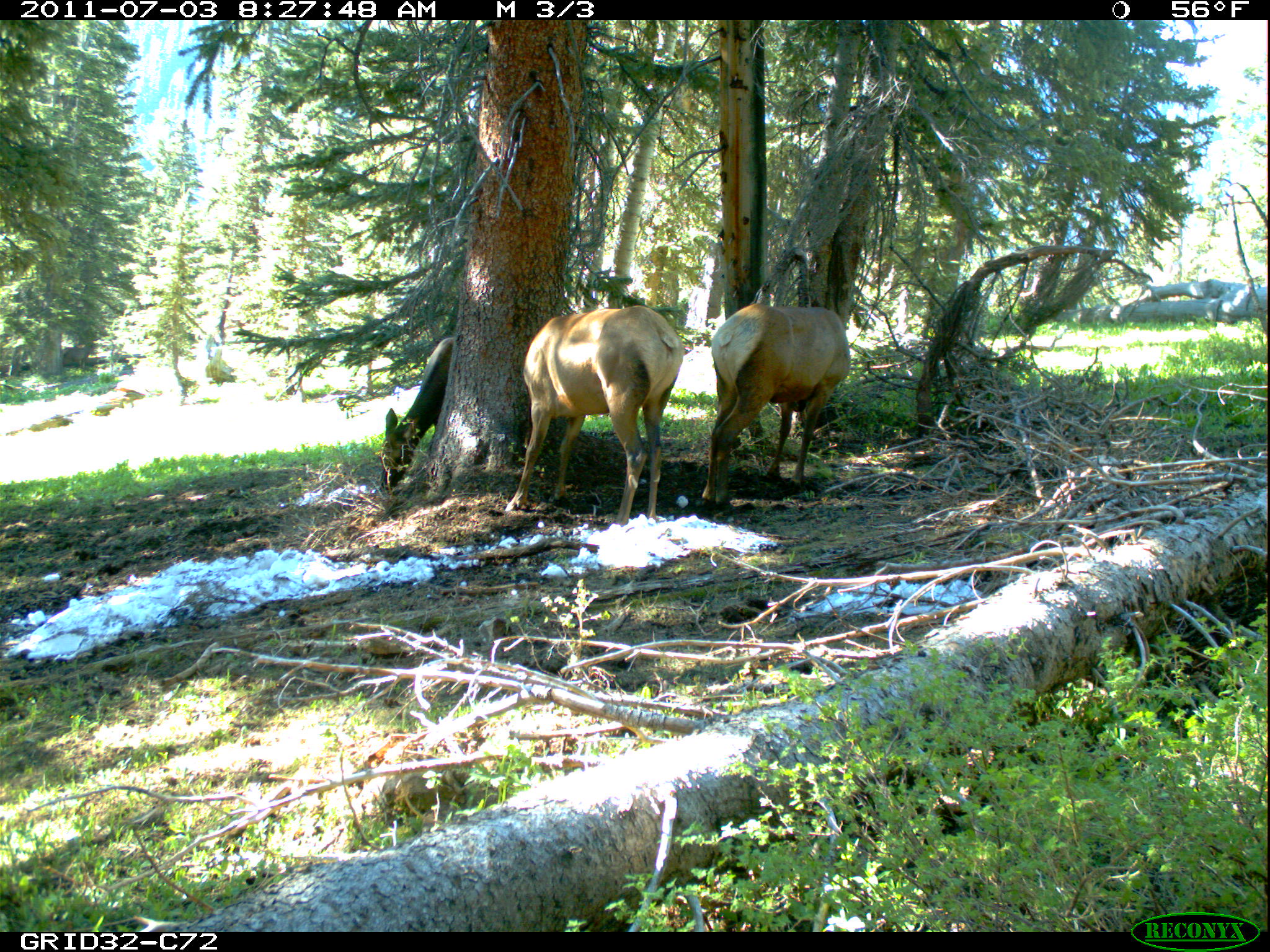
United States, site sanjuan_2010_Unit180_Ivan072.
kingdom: Animalia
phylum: Chordata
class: Mammalia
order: Artiodactyla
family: Cervidae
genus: Cervus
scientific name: Cervus elaphus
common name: red deer